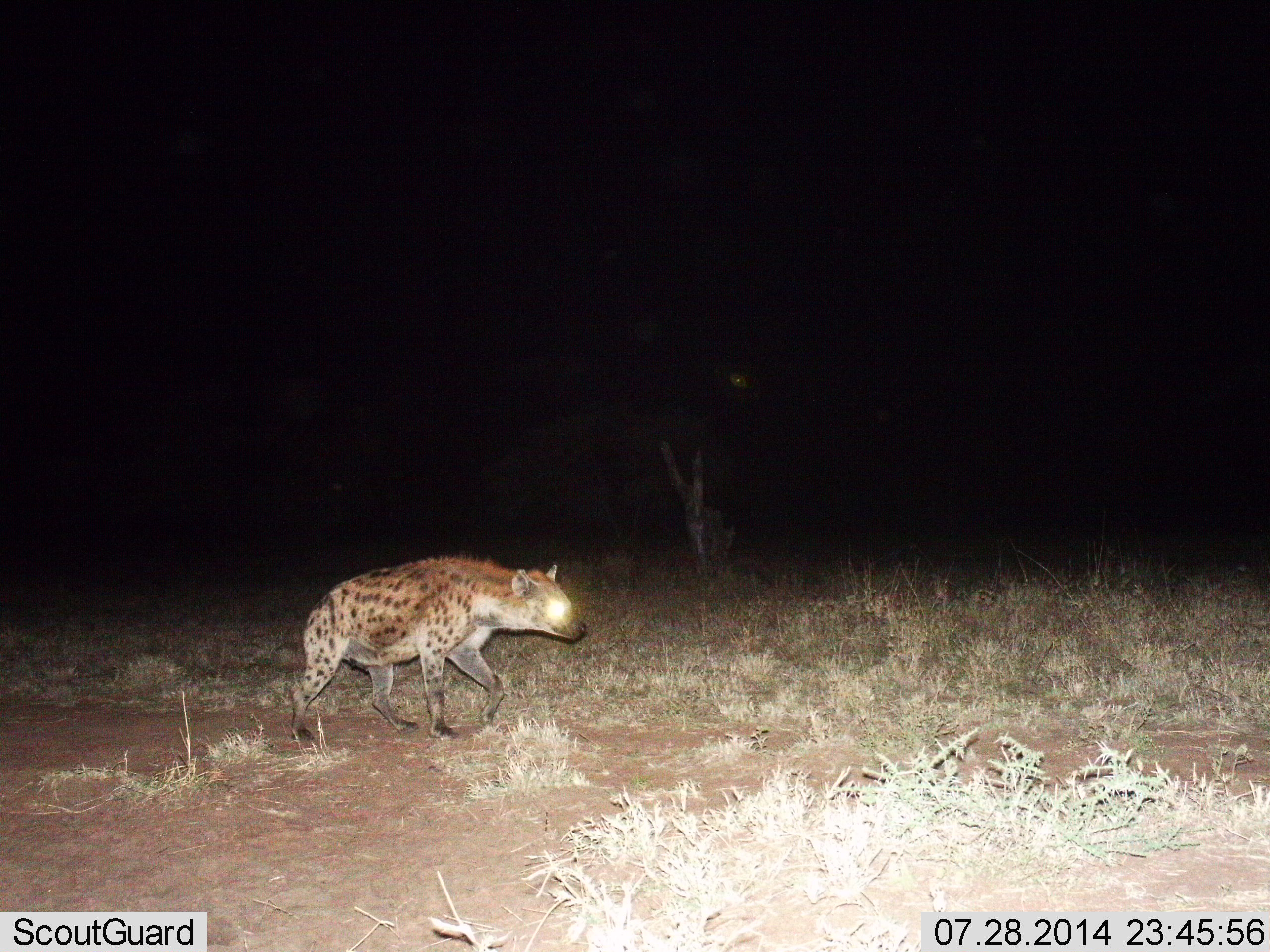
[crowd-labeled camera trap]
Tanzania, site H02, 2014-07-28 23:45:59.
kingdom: Animalia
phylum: Chordata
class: Mammalia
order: Carnivora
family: Hyaenidae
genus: Crocuta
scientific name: Crocuta crocuta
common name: spotted hyena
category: hyenaspotted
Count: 1.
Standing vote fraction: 0%.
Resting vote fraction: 0%.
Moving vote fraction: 100%.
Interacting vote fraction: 0%.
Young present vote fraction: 0%.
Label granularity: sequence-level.